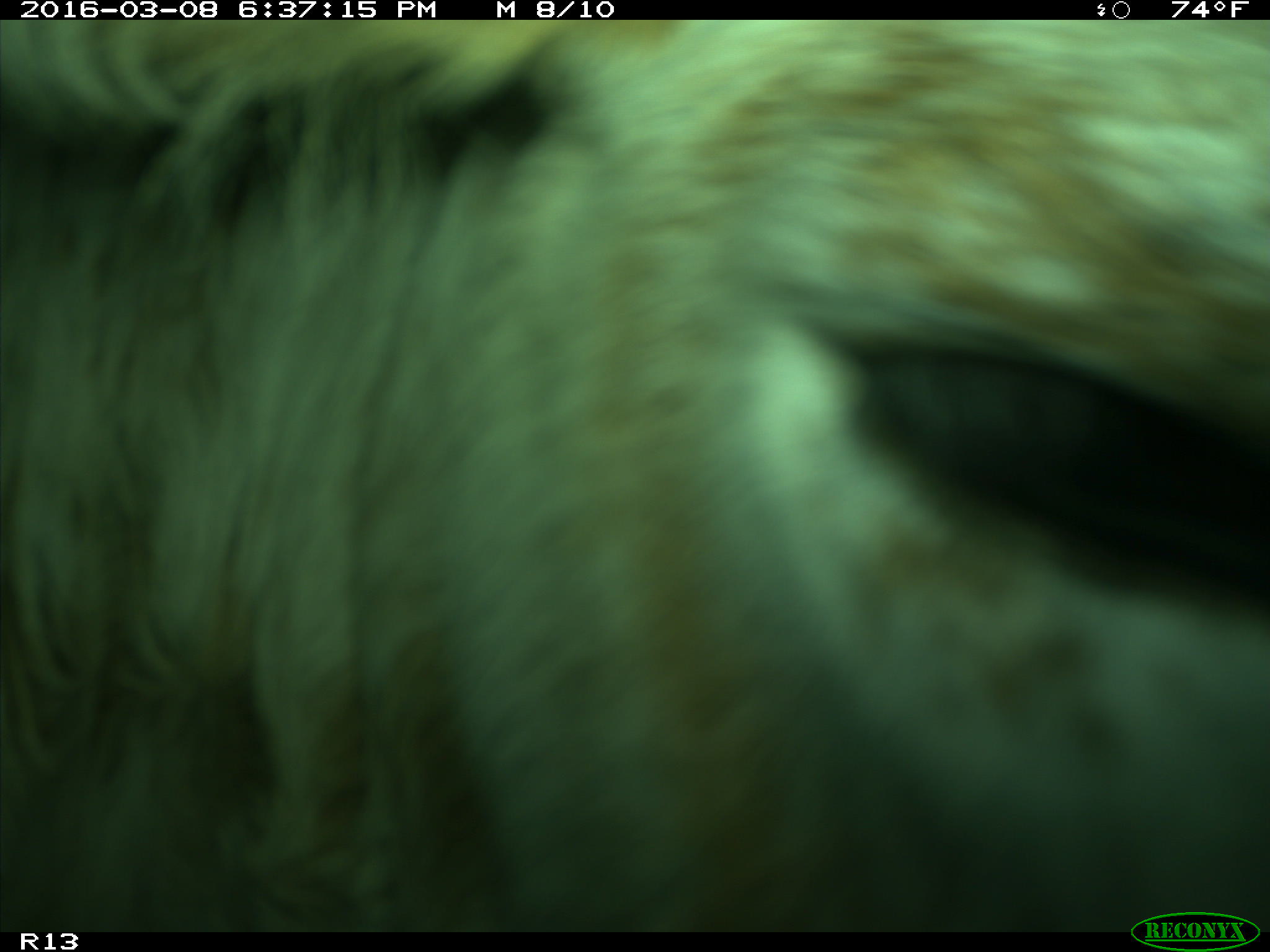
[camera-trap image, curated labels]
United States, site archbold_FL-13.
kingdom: Animalia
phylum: Chordata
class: Mammalia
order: Artiodactyla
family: Bovidae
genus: Bos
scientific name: Bos taurus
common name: domestic cow